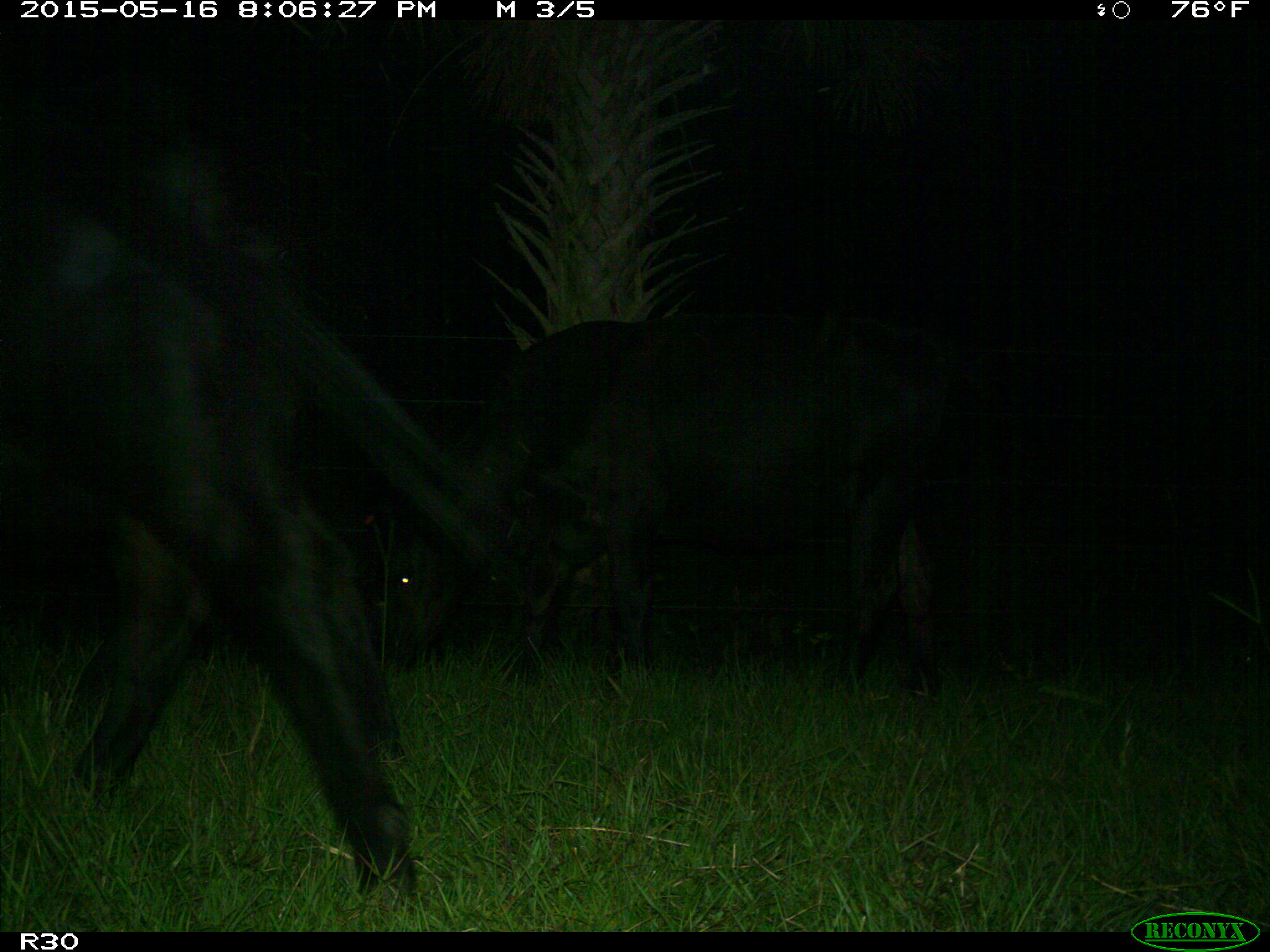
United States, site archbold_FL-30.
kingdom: Animalia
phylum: Chordata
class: Mammalia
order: Artiodactyla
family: Bovidae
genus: Bos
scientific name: Bos taurus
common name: domestic cow